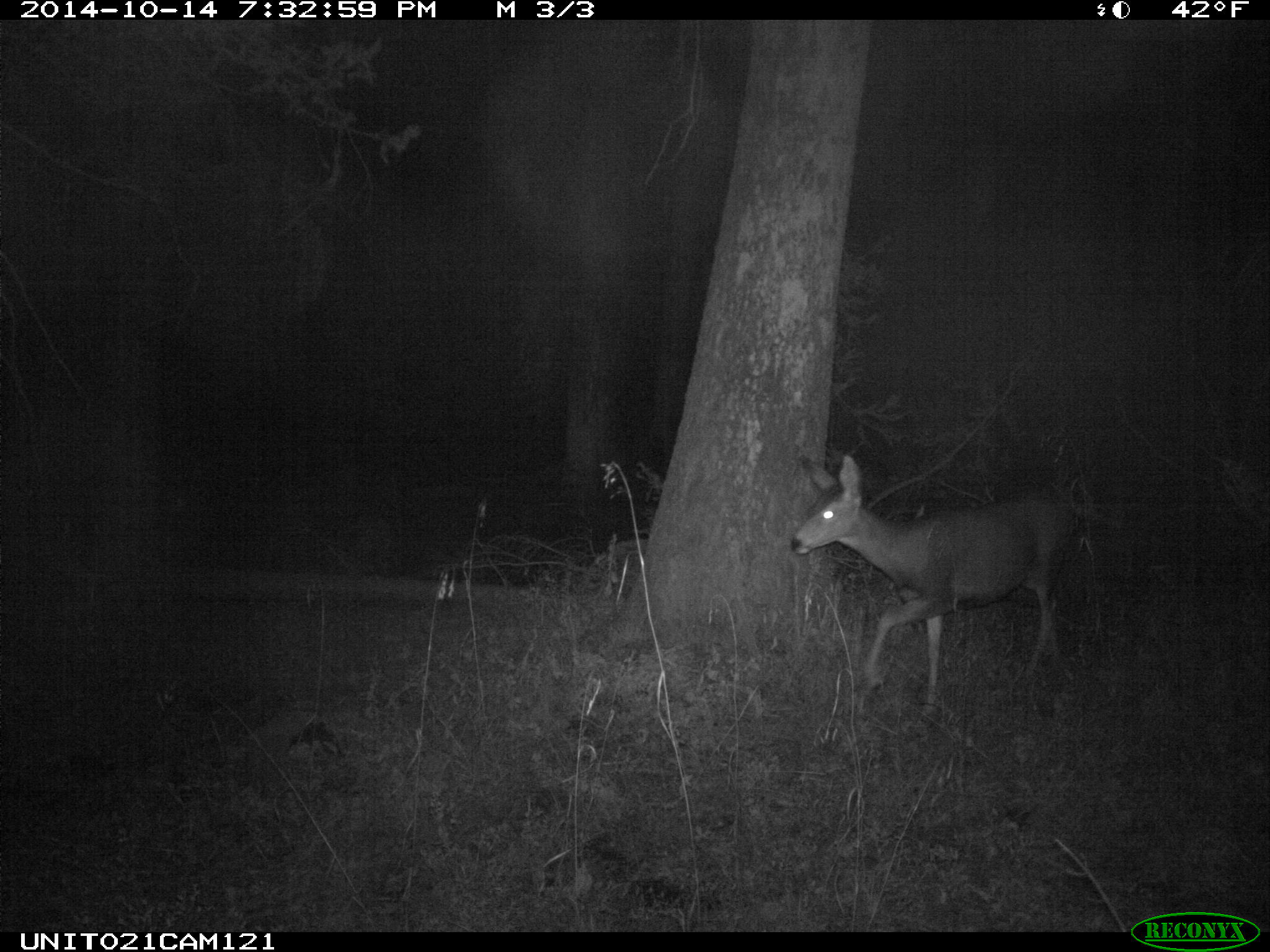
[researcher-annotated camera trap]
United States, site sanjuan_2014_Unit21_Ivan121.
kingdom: Animalia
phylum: Chordata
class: Mammalia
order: Artiodactyla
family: Cervidae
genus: Odocoileus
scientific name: Odocoileus hemionus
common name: mule deer